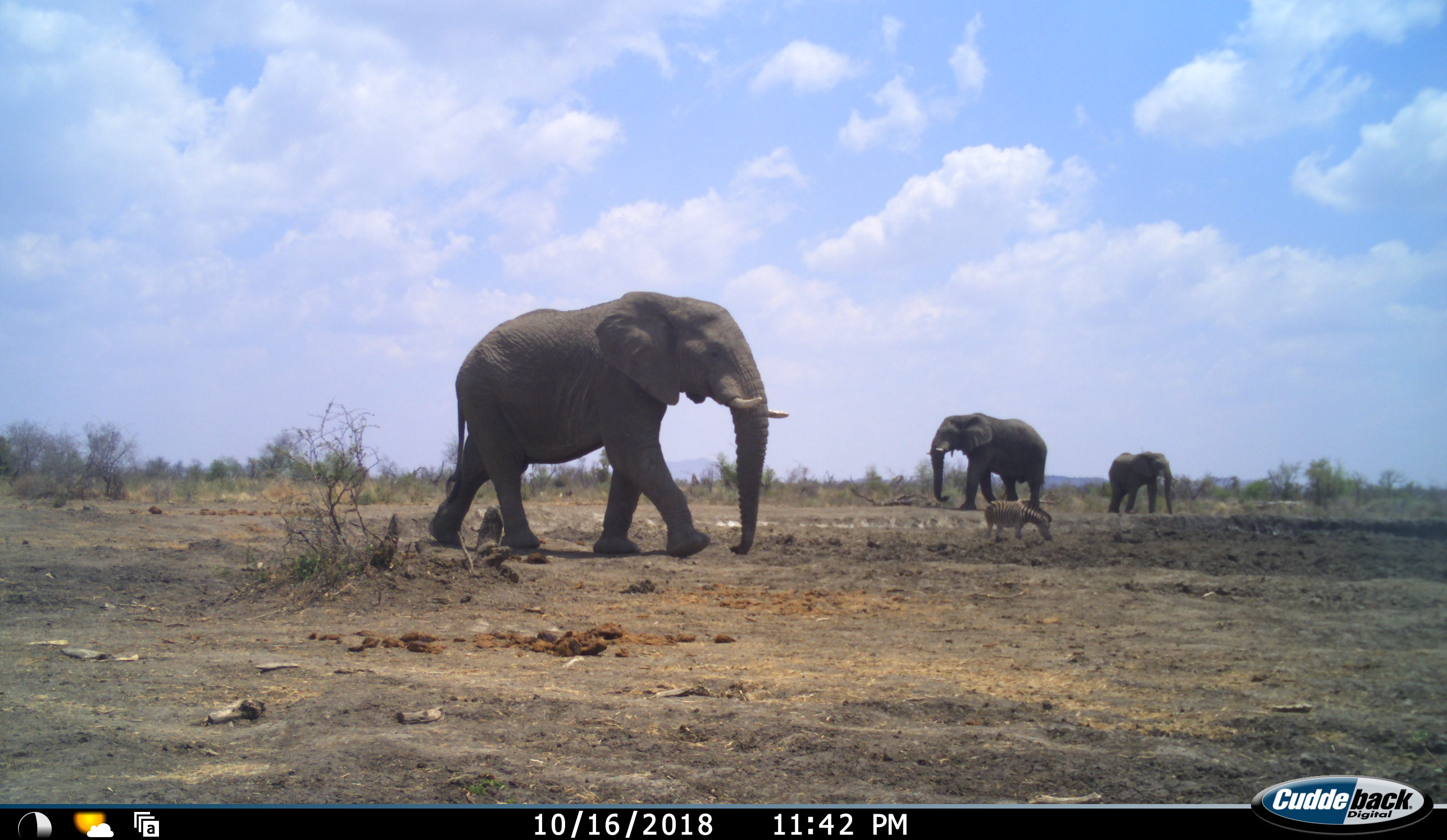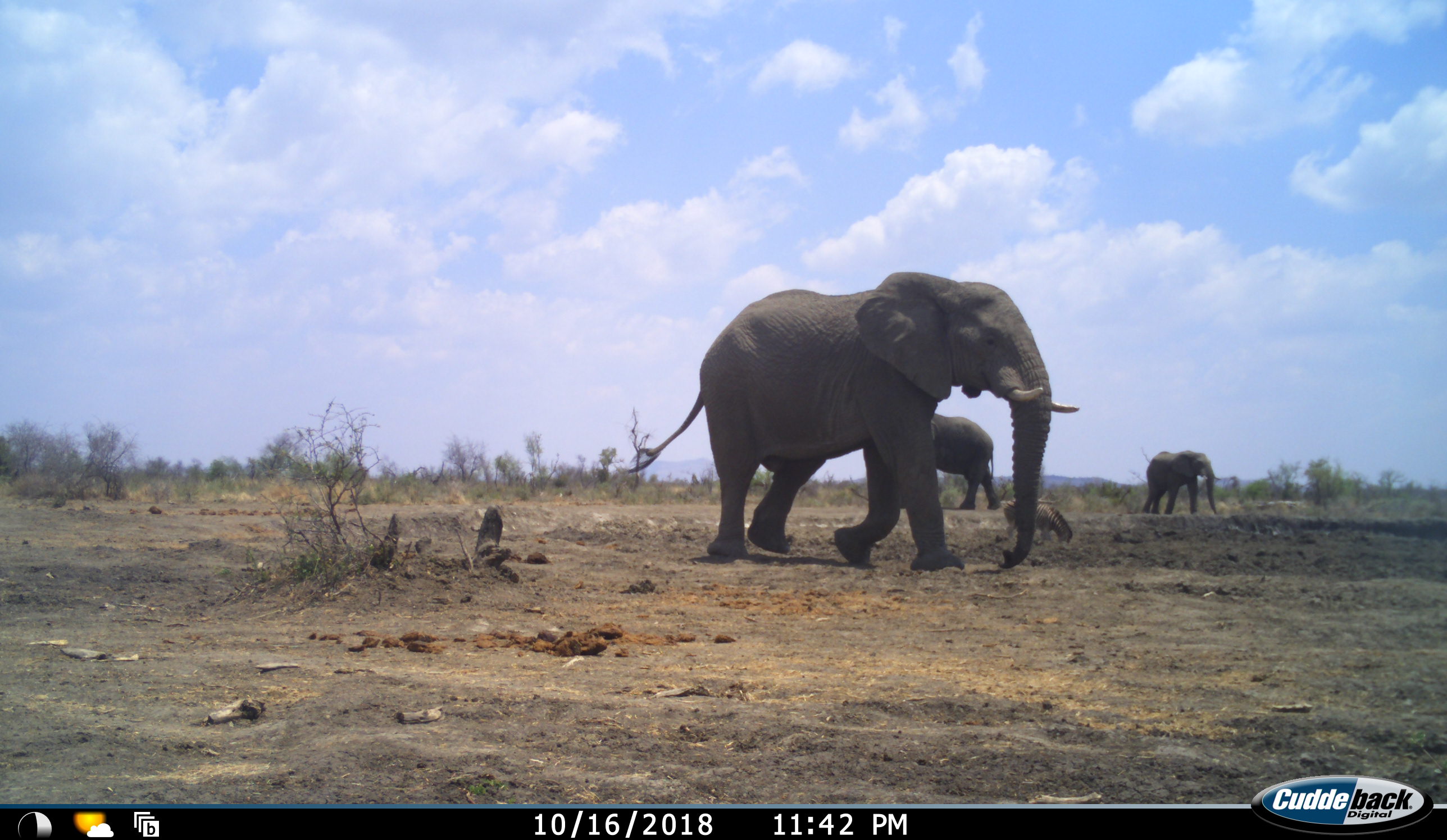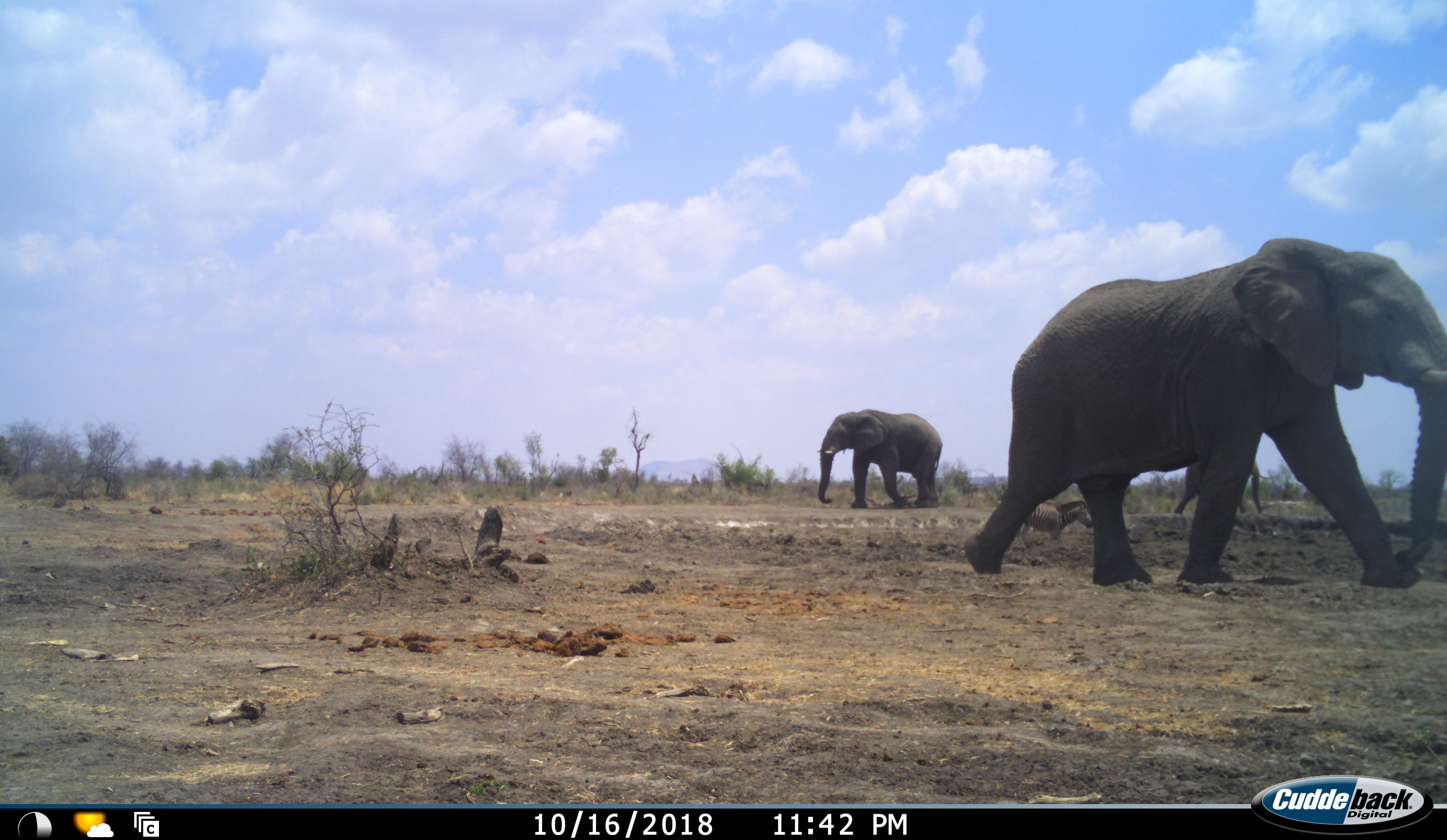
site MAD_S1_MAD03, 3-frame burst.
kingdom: Animalia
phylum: Chordata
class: Mammalia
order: Proboscidea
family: Elephantidae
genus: Loxodonta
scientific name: Loxodonta africana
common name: african bush elephant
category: elephant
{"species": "elephant (african bush elephant) (Loxodonta africana)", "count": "3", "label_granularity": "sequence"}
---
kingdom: Animalia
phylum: Chordata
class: Mammalia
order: Perissodactyla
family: Equidae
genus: Equus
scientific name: Equus quagga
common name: plains zebra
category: zebraplains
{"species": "zebraplains (plains zebra) (Equus quagga)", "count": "1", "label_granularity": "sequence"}